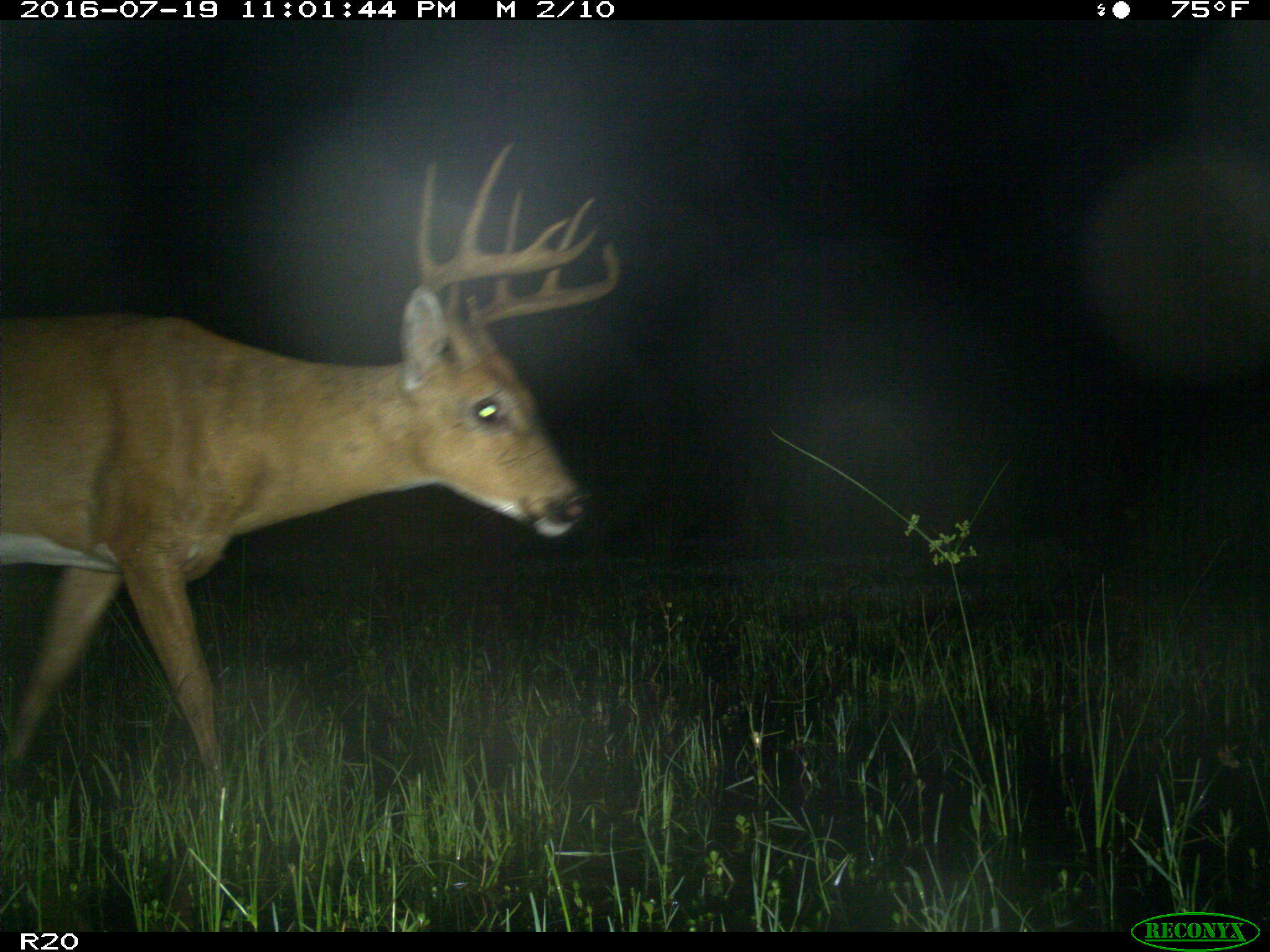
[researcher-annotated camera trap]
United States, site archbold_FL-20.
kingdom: Animalia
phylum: Chordata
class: Mammalia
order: Artiodactyla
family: Cervidae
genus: Odocoileus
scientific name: Odocoileus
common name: deer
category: unidentified deer